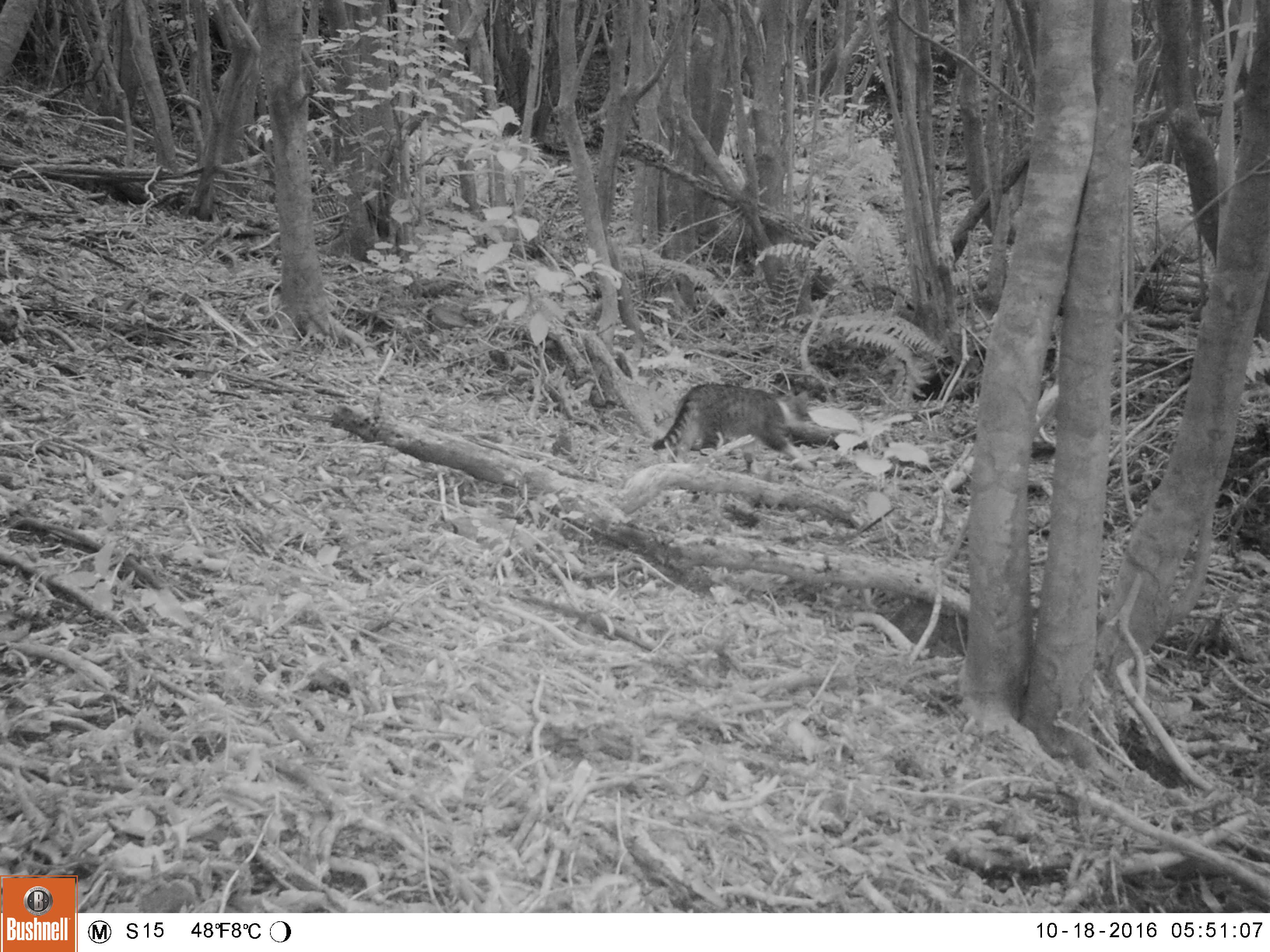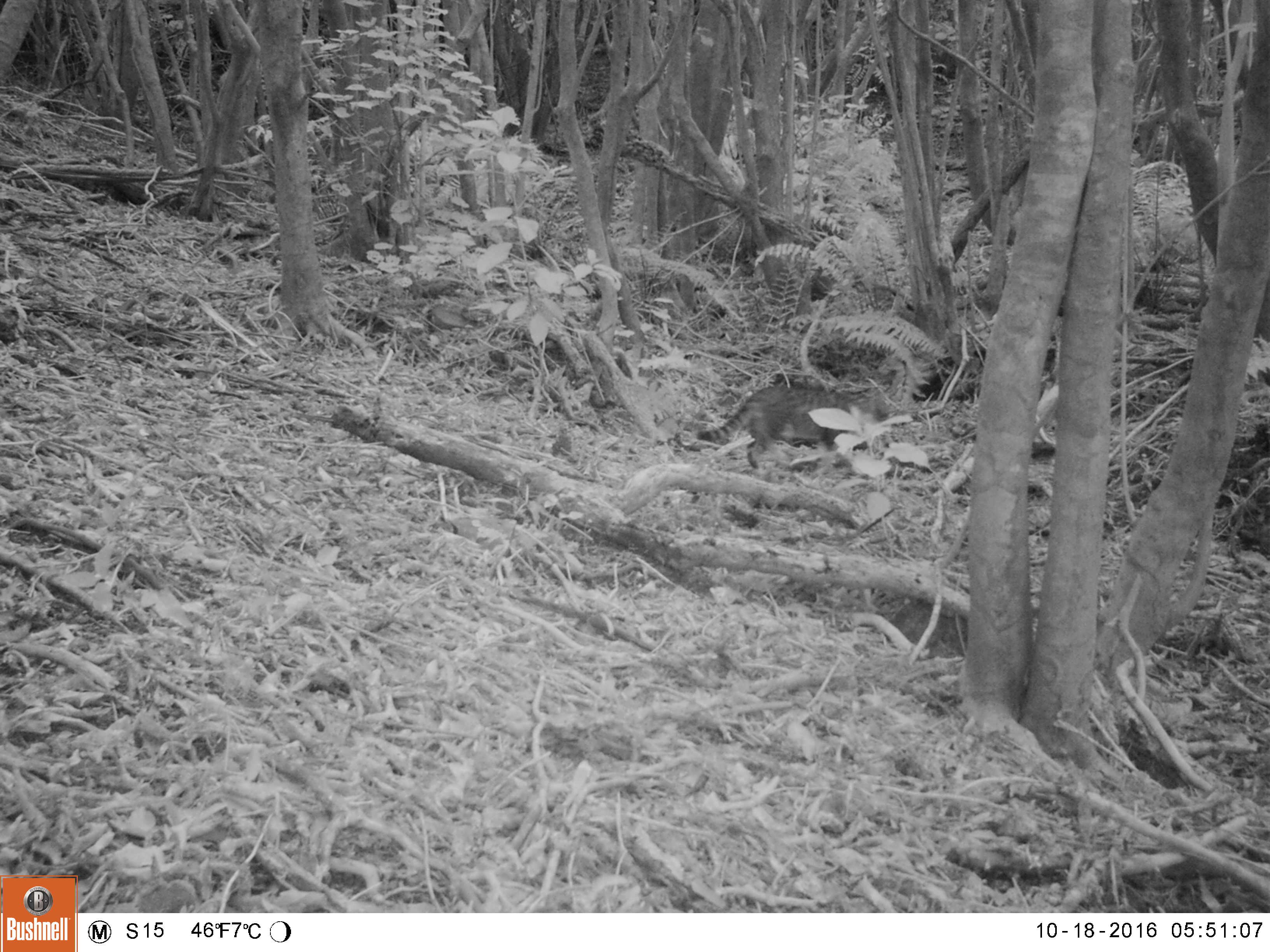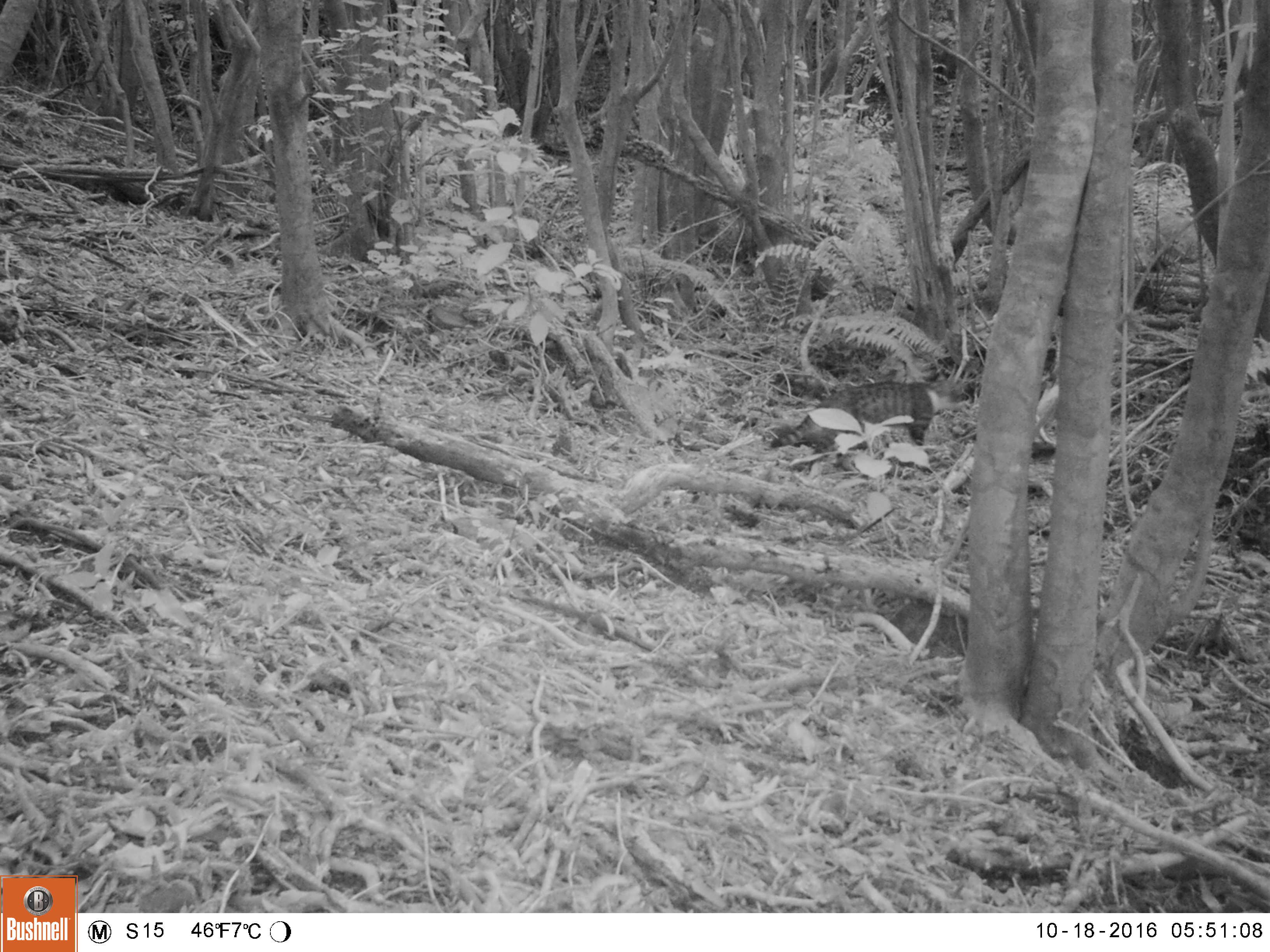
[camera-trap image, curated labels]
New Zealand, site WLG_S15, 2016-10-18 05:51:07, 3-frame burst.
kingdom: Animalia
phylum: Chordata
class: Mammalia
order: Carnivora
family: Felidae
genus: Felis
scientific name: Felis catus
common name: domestic cat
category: cat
Cat (domestic cat) (Felis catus).